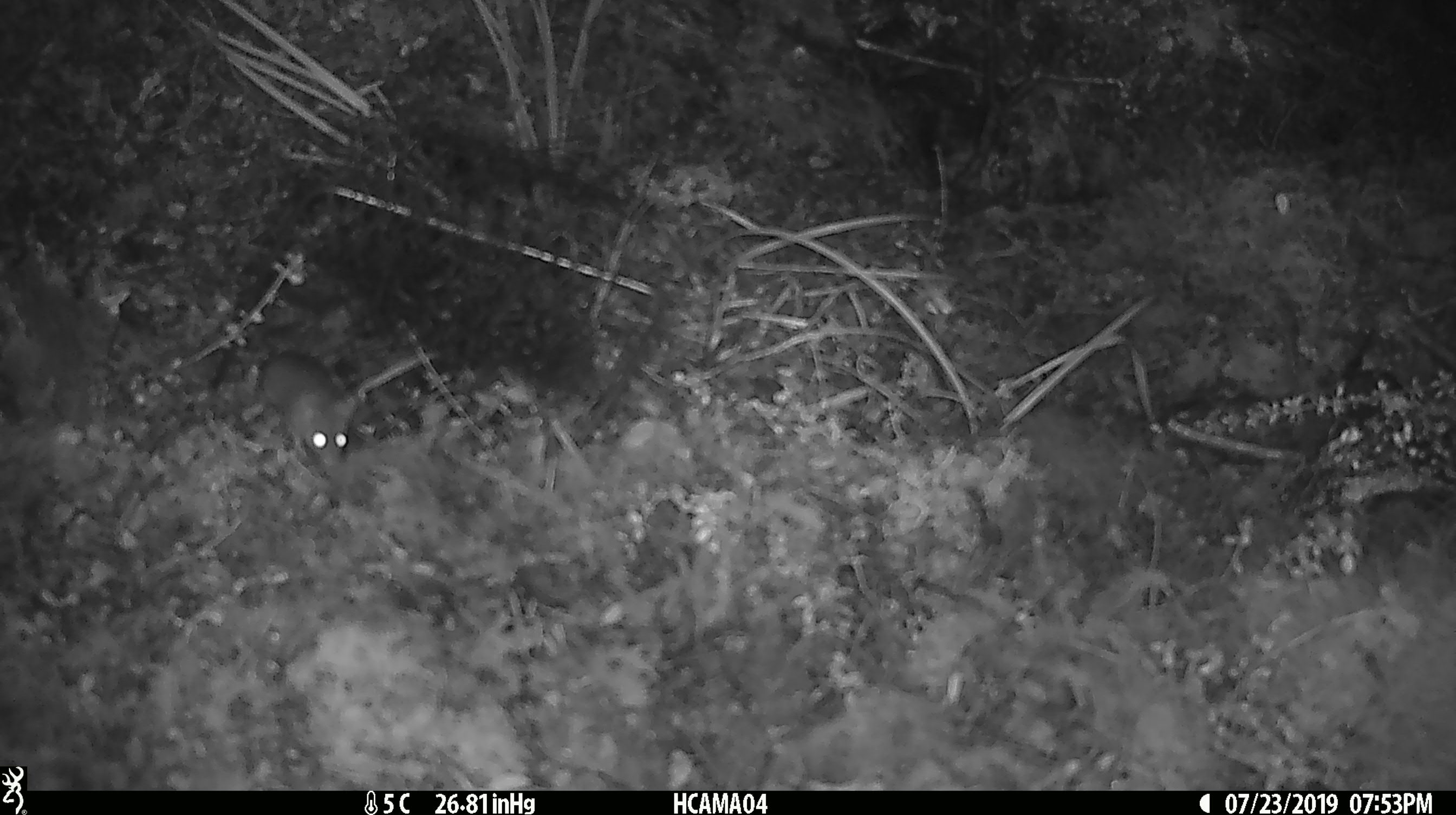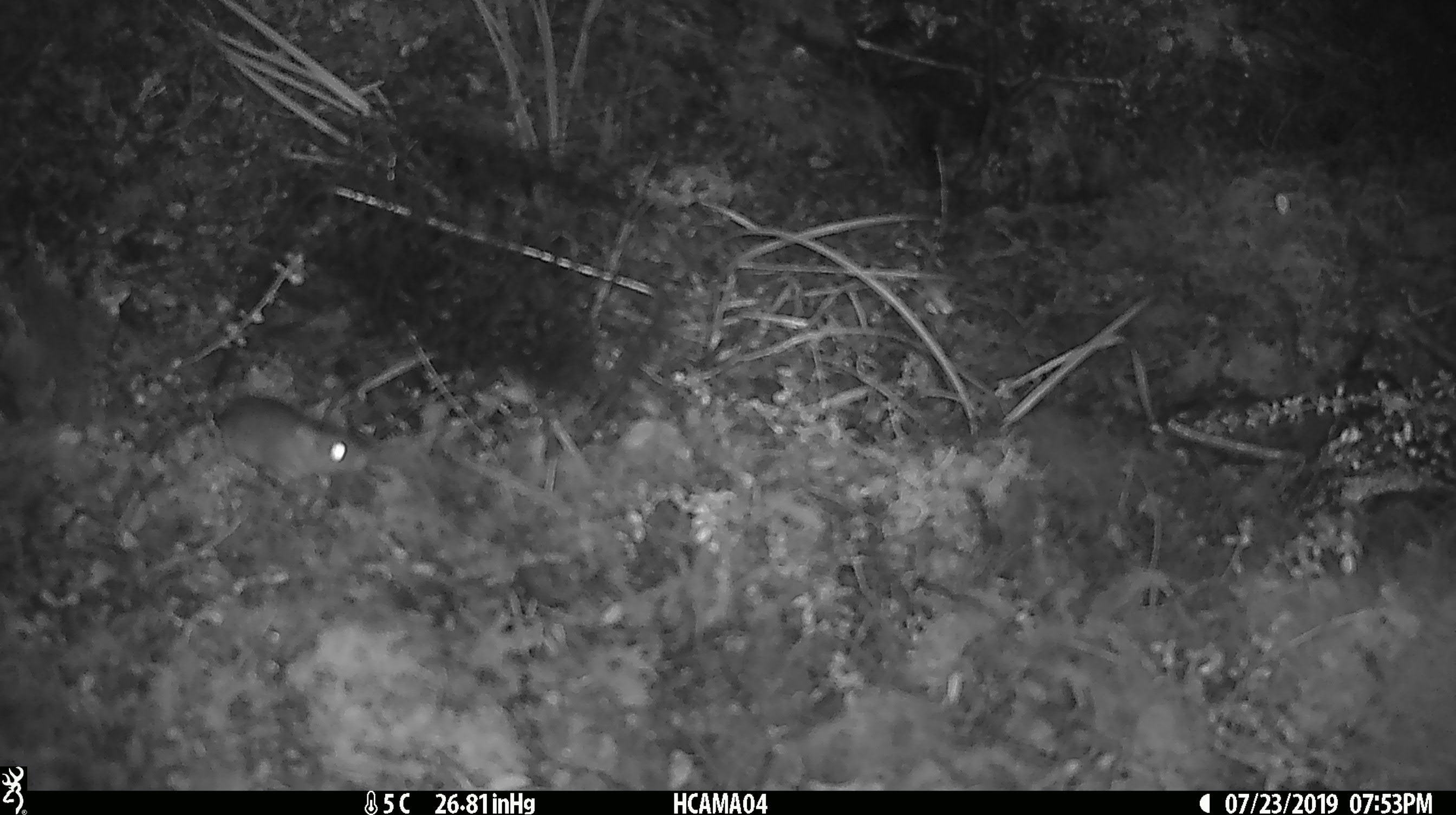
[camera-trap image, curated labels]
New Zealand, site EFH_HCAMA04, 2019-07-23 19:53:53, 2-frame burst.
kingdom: Animalia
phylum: Chordata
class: Mammalia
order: Rodentia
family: Muridae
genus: Mus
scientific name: Mus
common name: mouse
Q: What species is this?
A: Mouse (Mus).